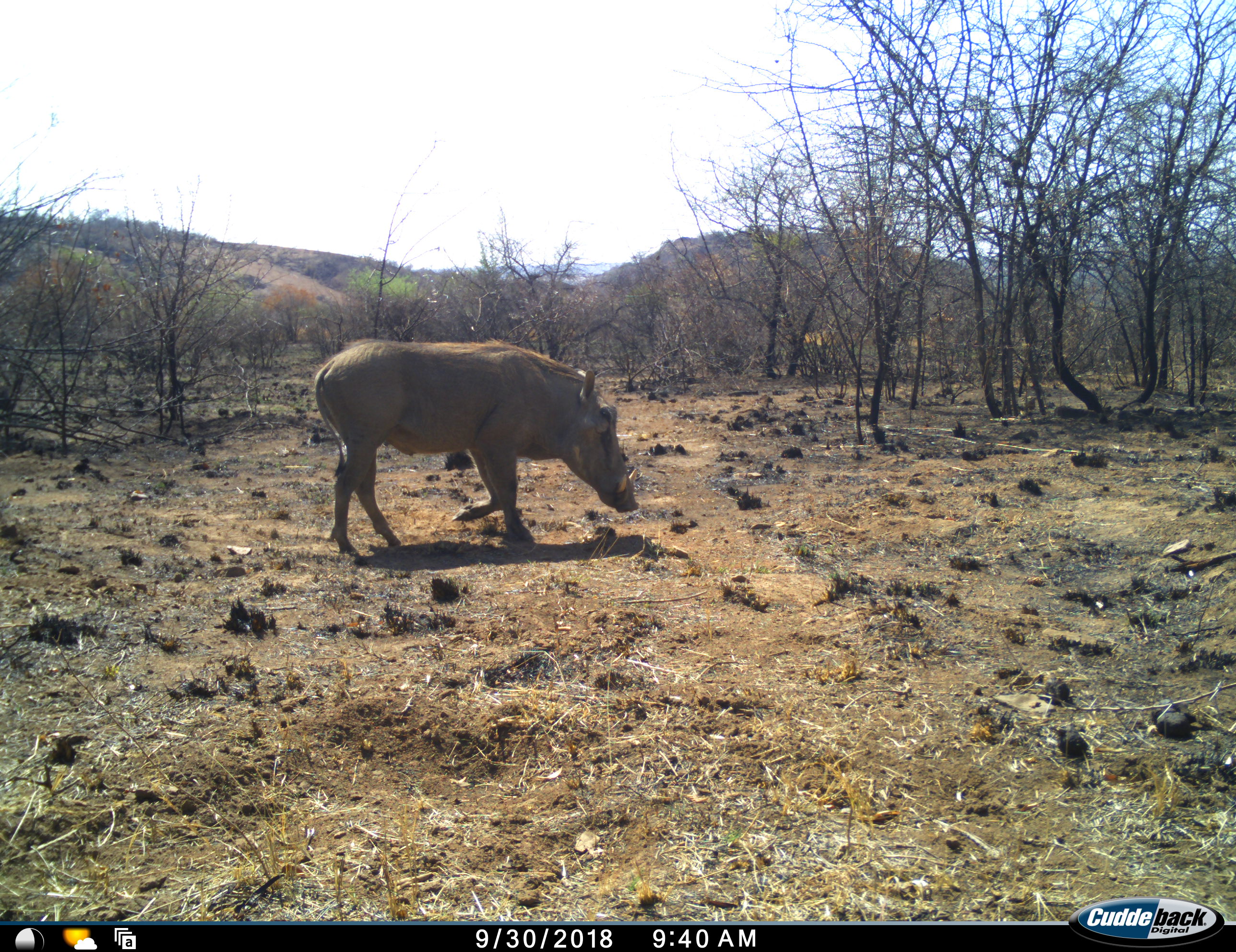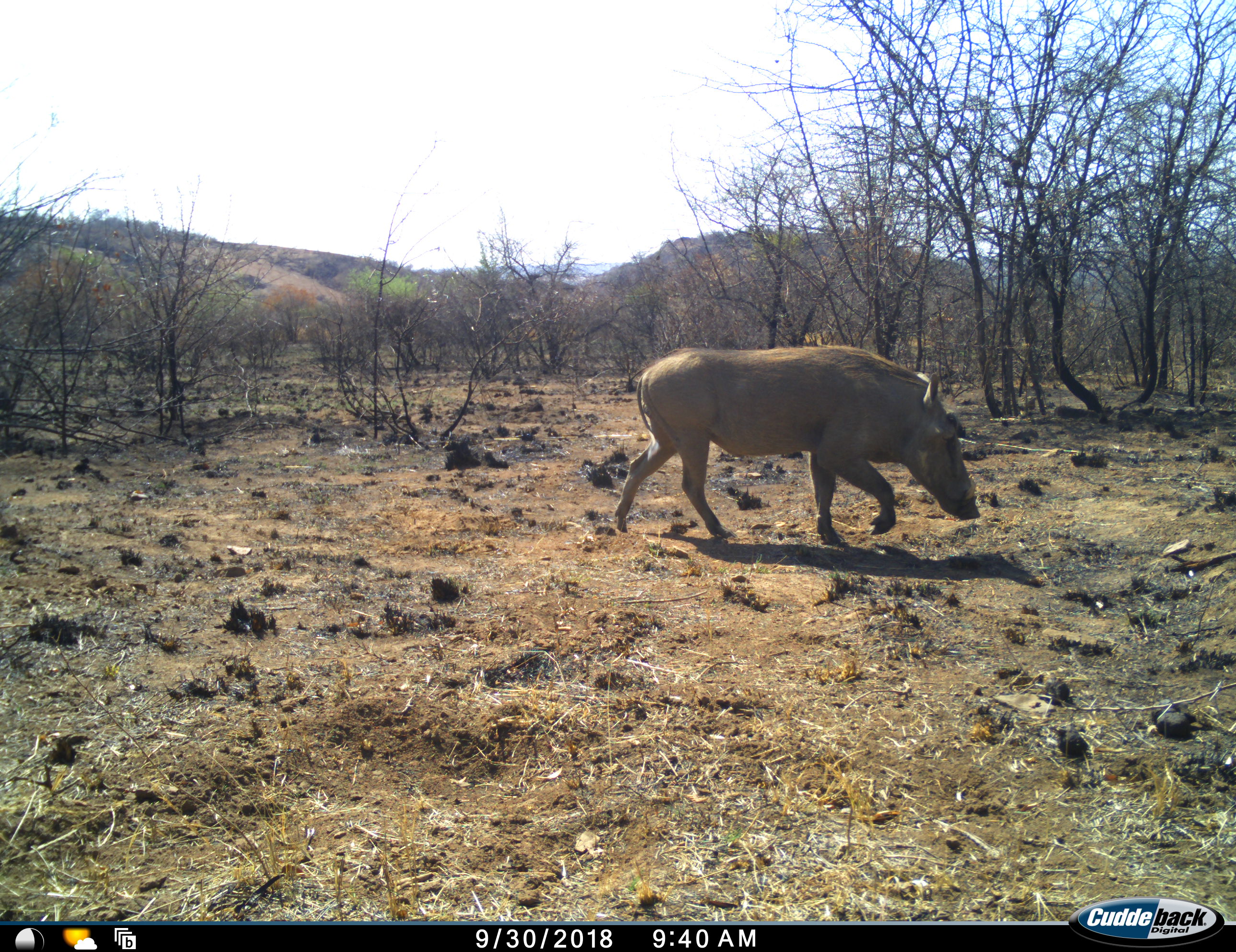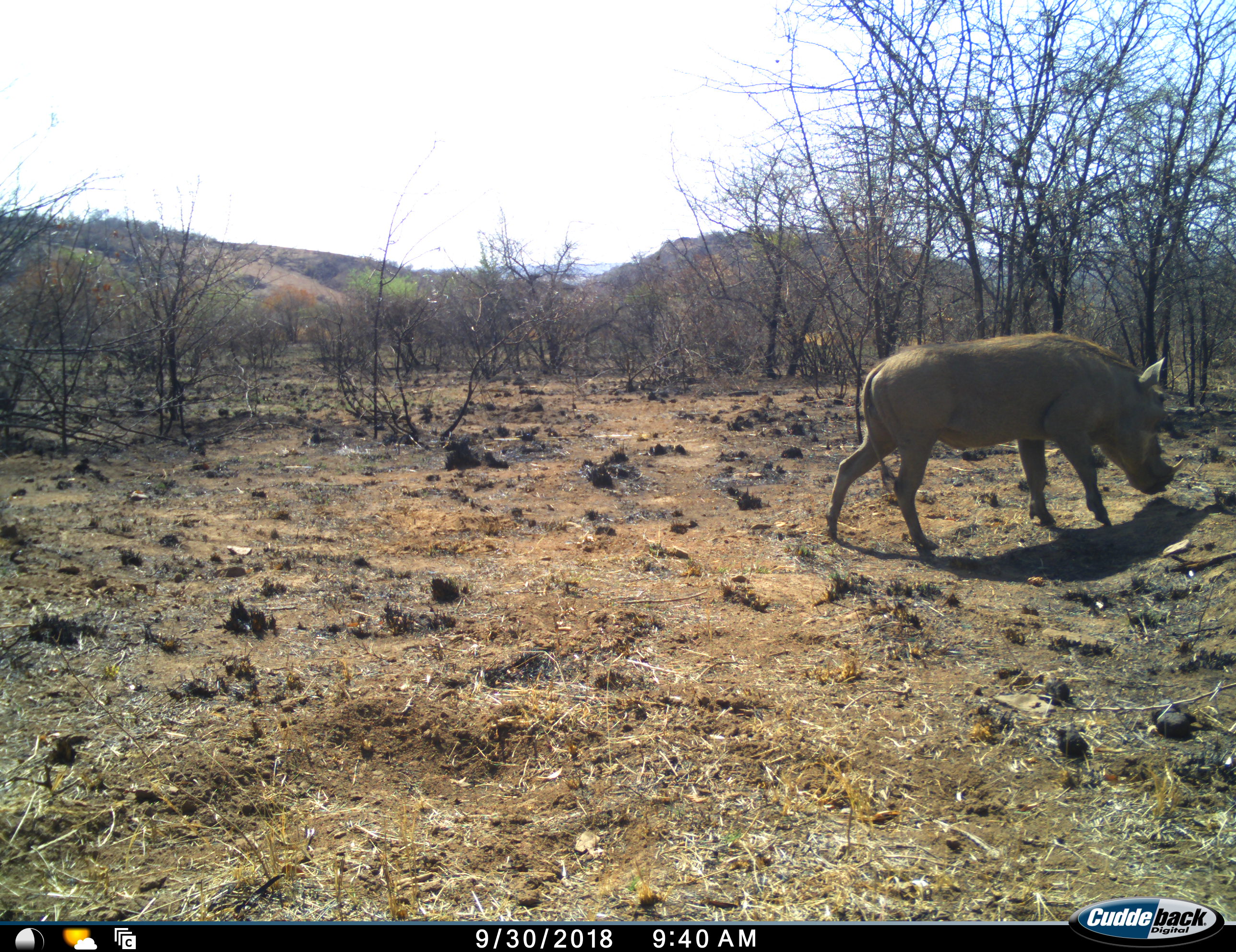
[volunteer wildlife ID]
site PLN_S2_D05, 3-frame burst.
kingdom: Animalia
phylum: Chordata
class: Mammalia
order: Artiodactyla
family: Suidae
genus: Phacochoerus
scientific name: Phacochoerus africanus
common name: warthog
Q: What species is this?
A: Warthog (Phacochoerus africanus).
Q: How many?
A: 1.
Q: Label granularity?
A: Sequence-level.